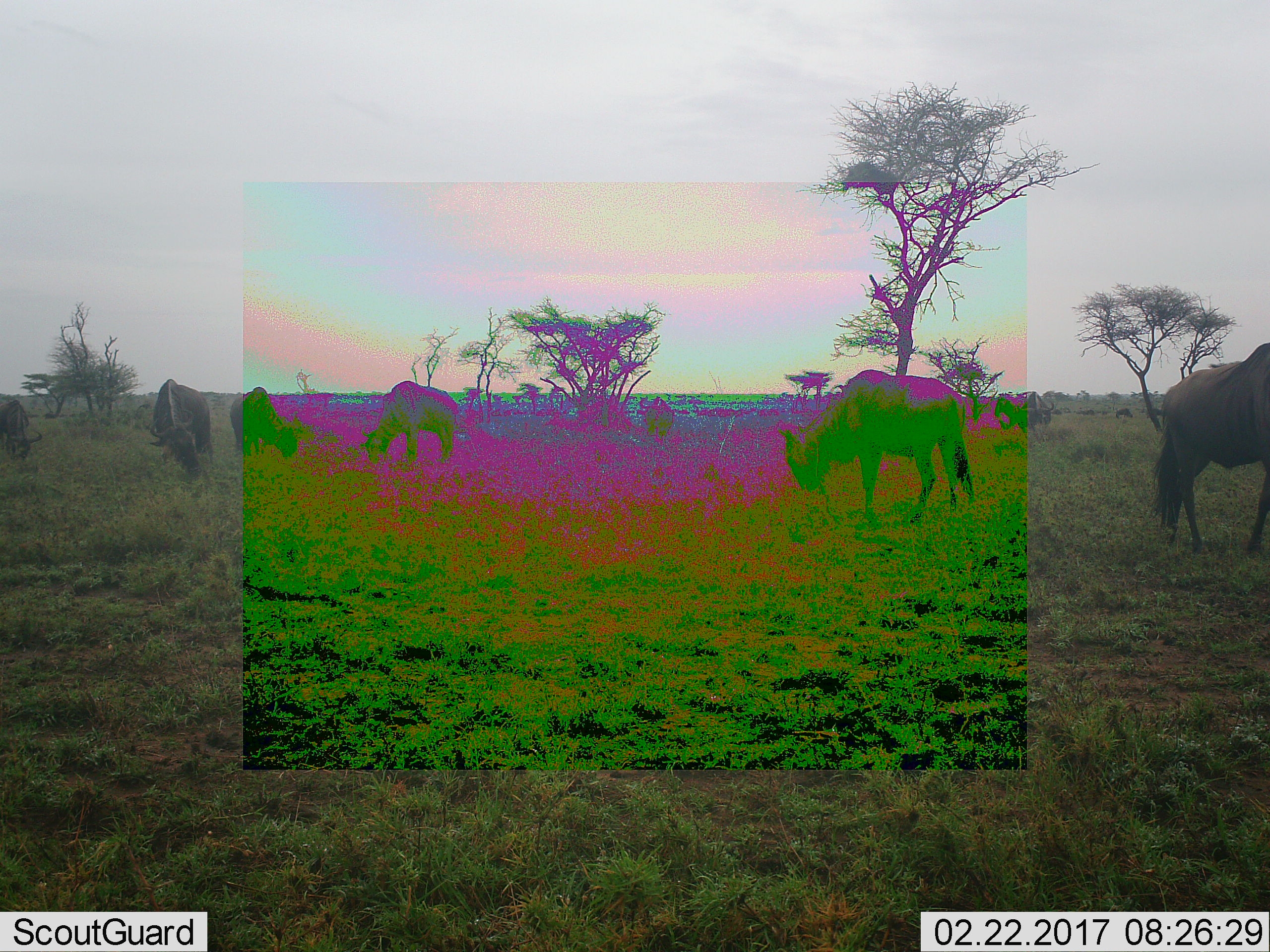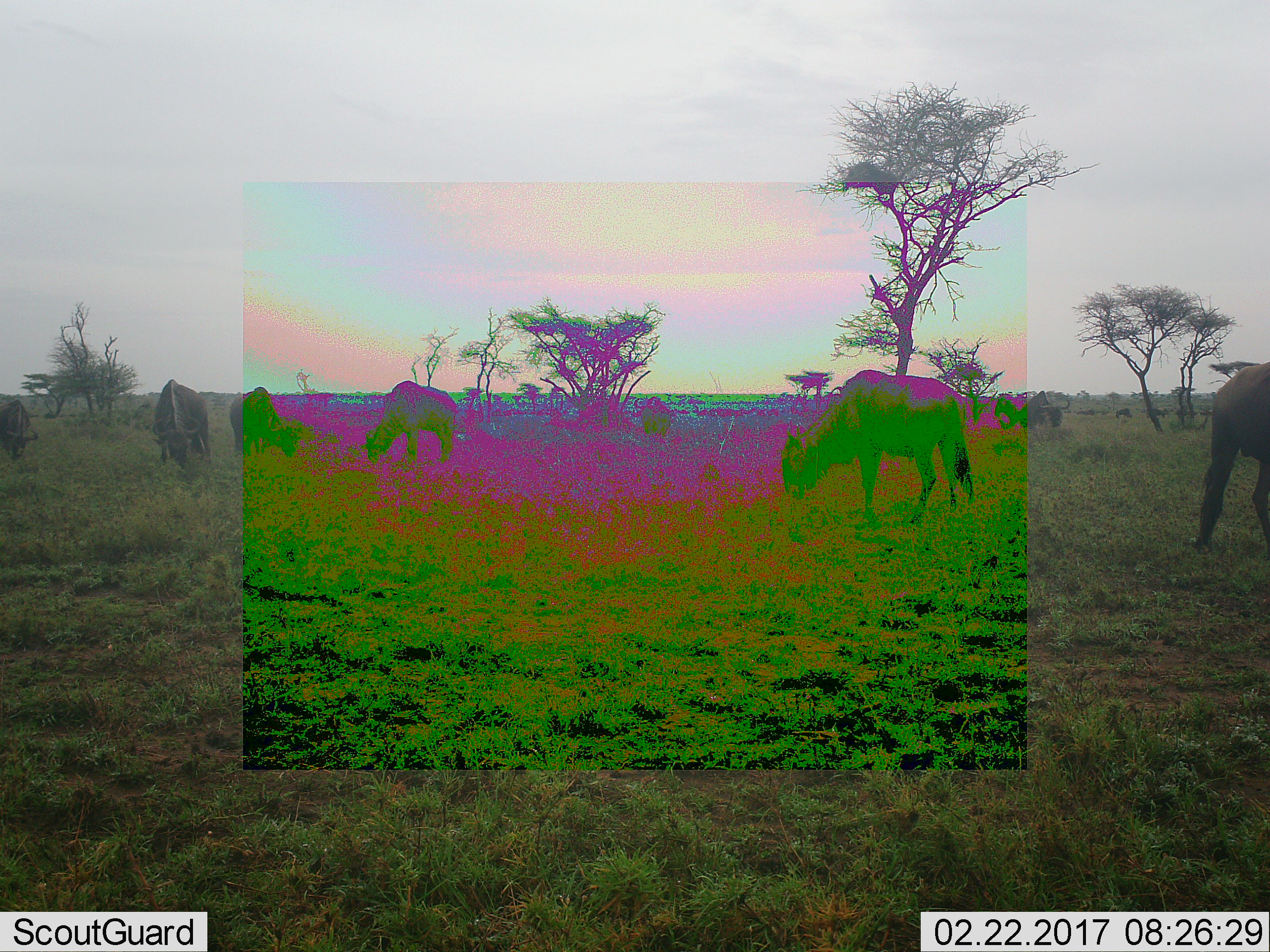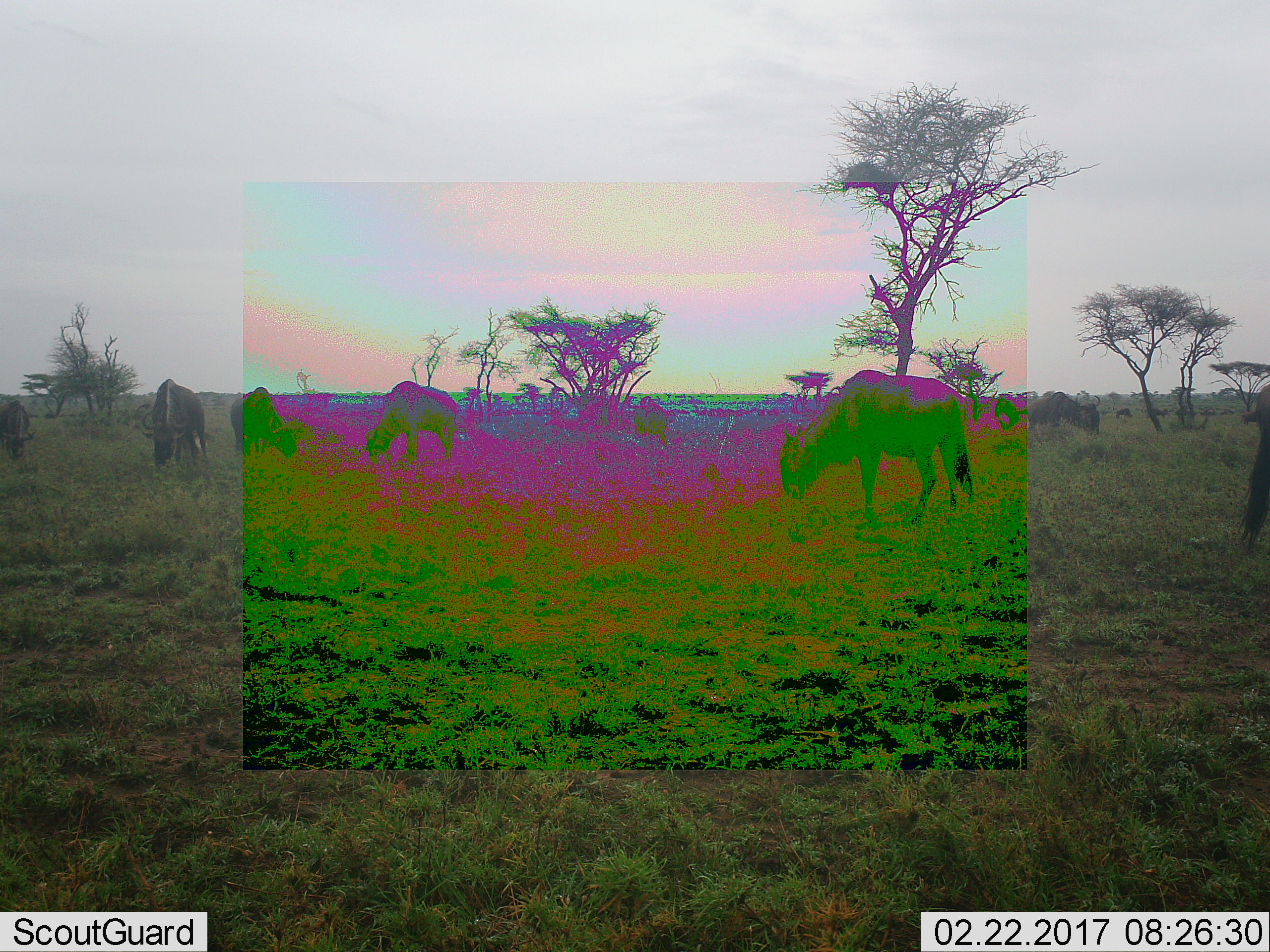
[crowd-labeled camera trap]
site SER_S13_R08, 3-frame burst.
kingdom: Animalia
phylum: Chordata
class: Mammalia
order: Artiodactyla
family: Bovidae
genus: Connochaetes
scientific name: Connochaetes taurinus taurinus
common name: blue wildebeest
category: wildebeestblue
Wildebeestblue (blue wildebeest) (Connochaetes taurinus taurinus), count 8. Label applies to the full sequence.